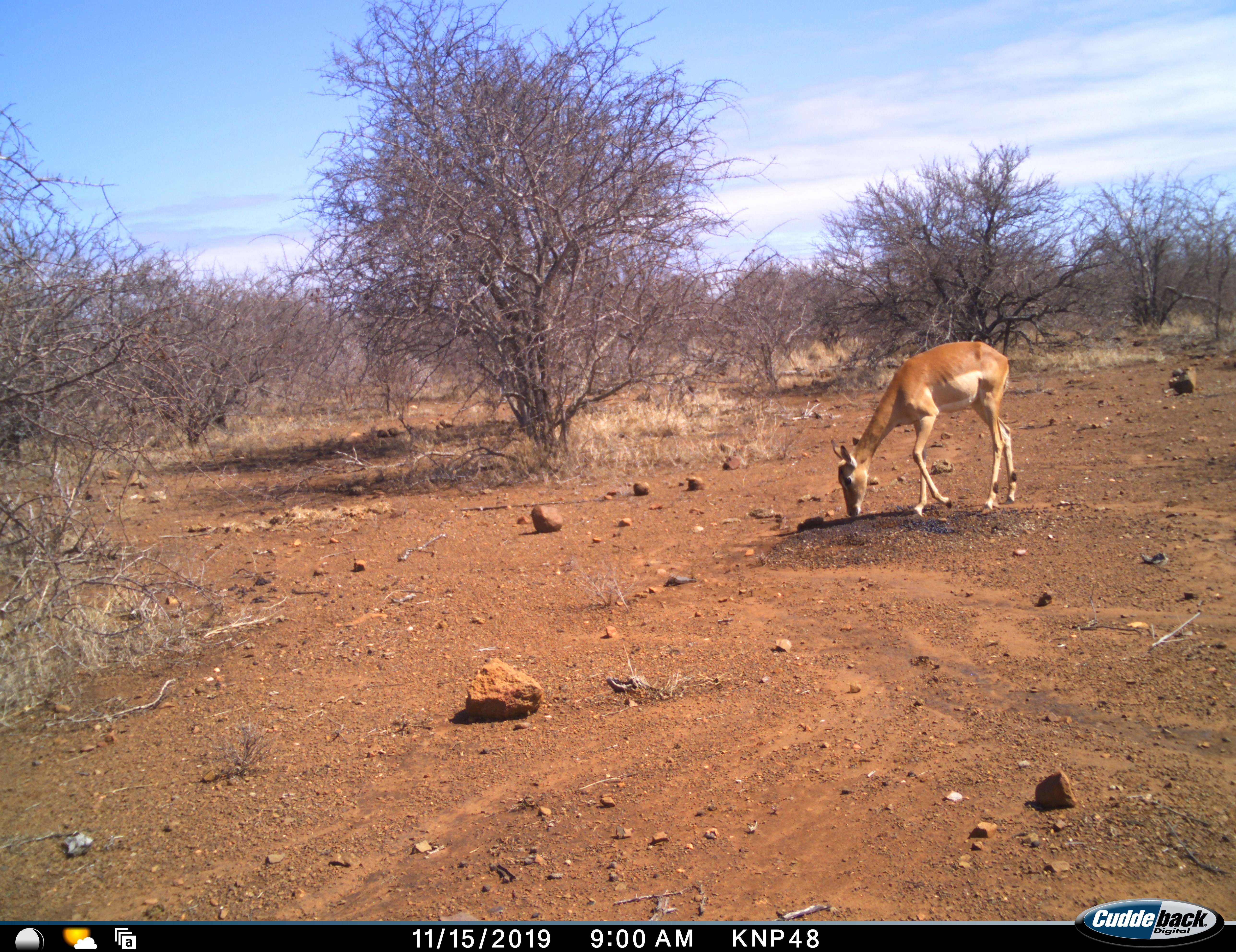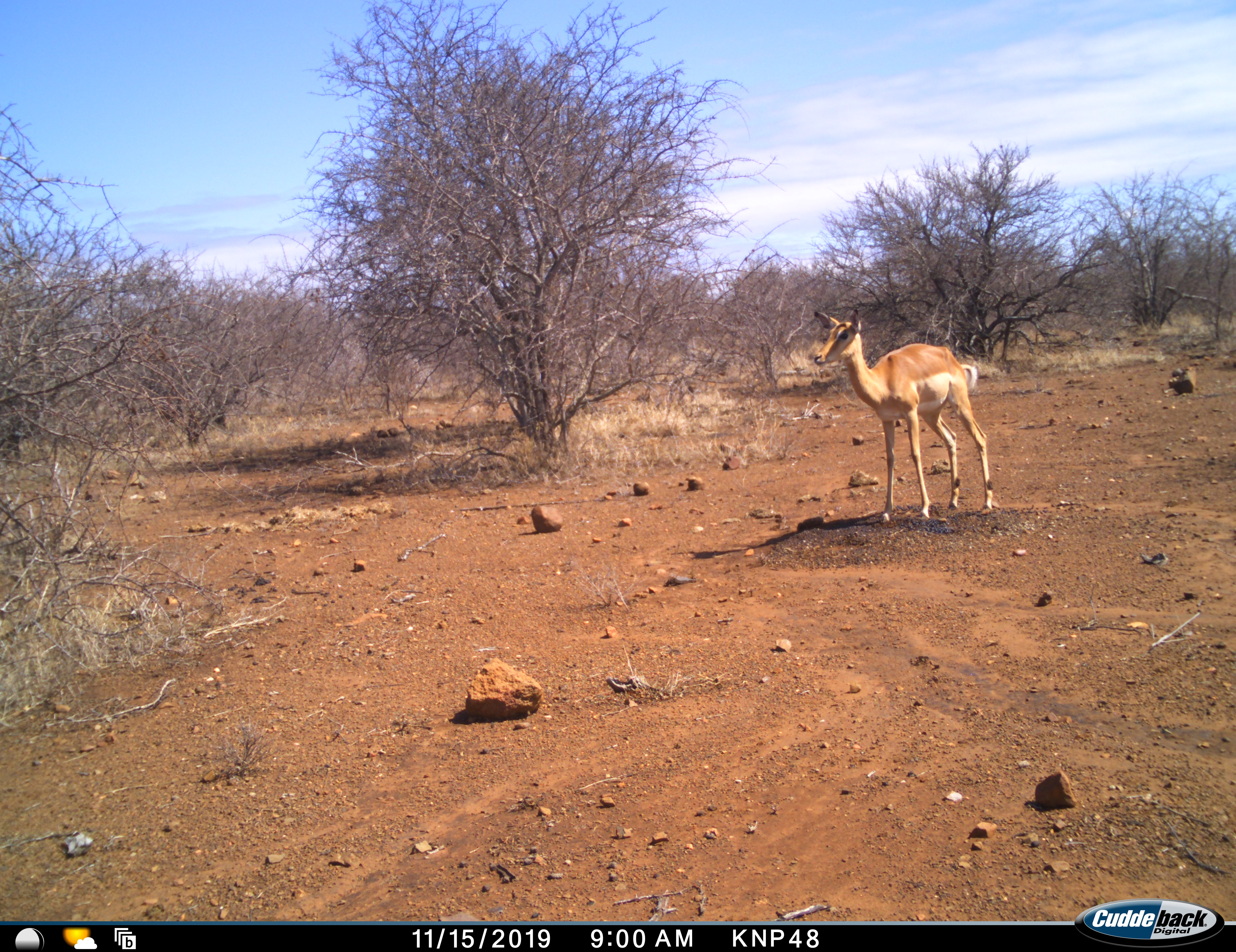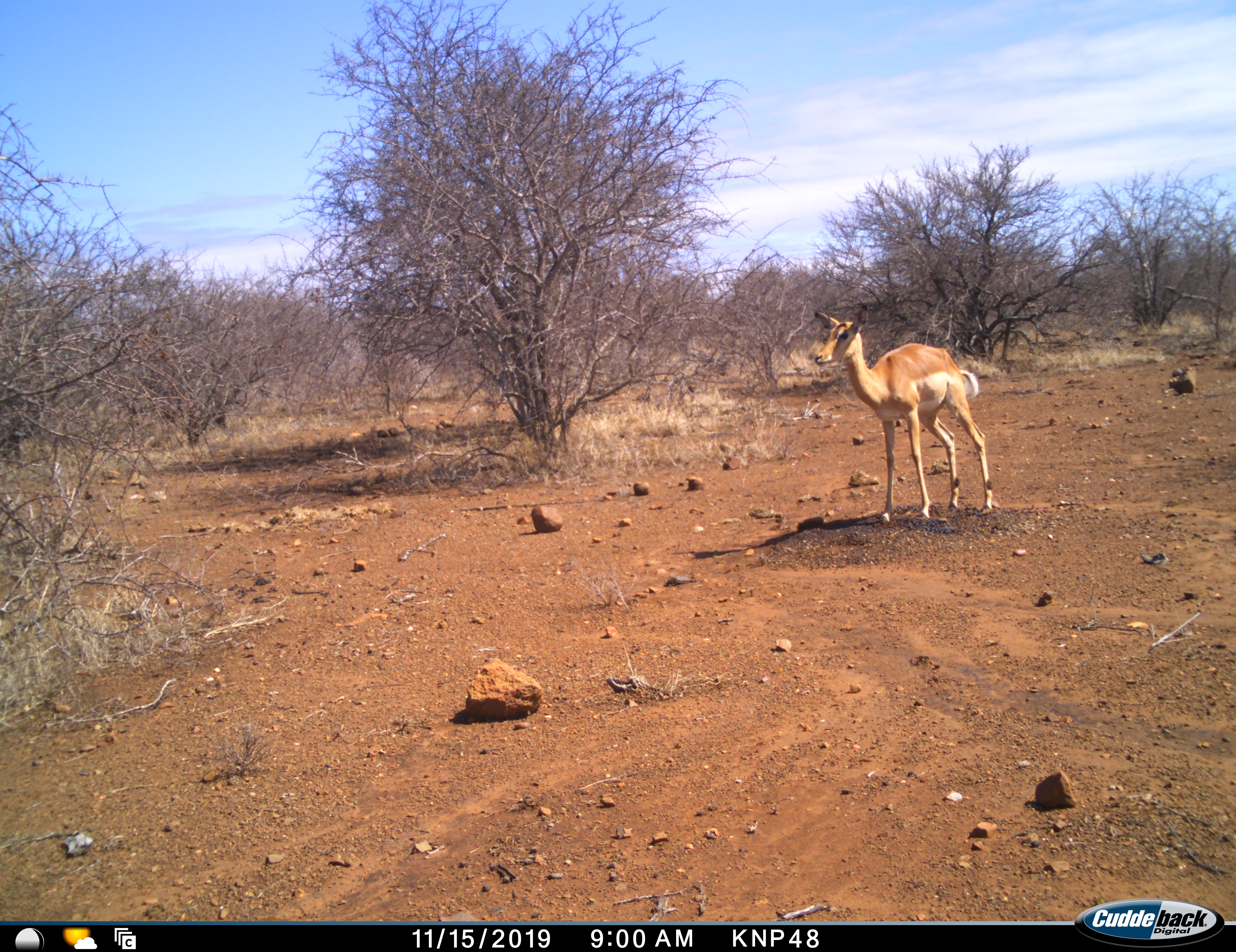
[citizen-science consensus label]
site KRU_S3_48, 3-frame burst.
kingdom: Animalia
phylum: Chordata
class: Mammalia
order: Artiodactyla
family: Bovidae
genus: Aepyceros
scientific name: Aepyceros melampus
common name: impala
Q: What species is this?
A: Impala (Aepyceros melampus).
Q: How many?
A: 1.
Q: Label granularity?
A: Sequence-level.